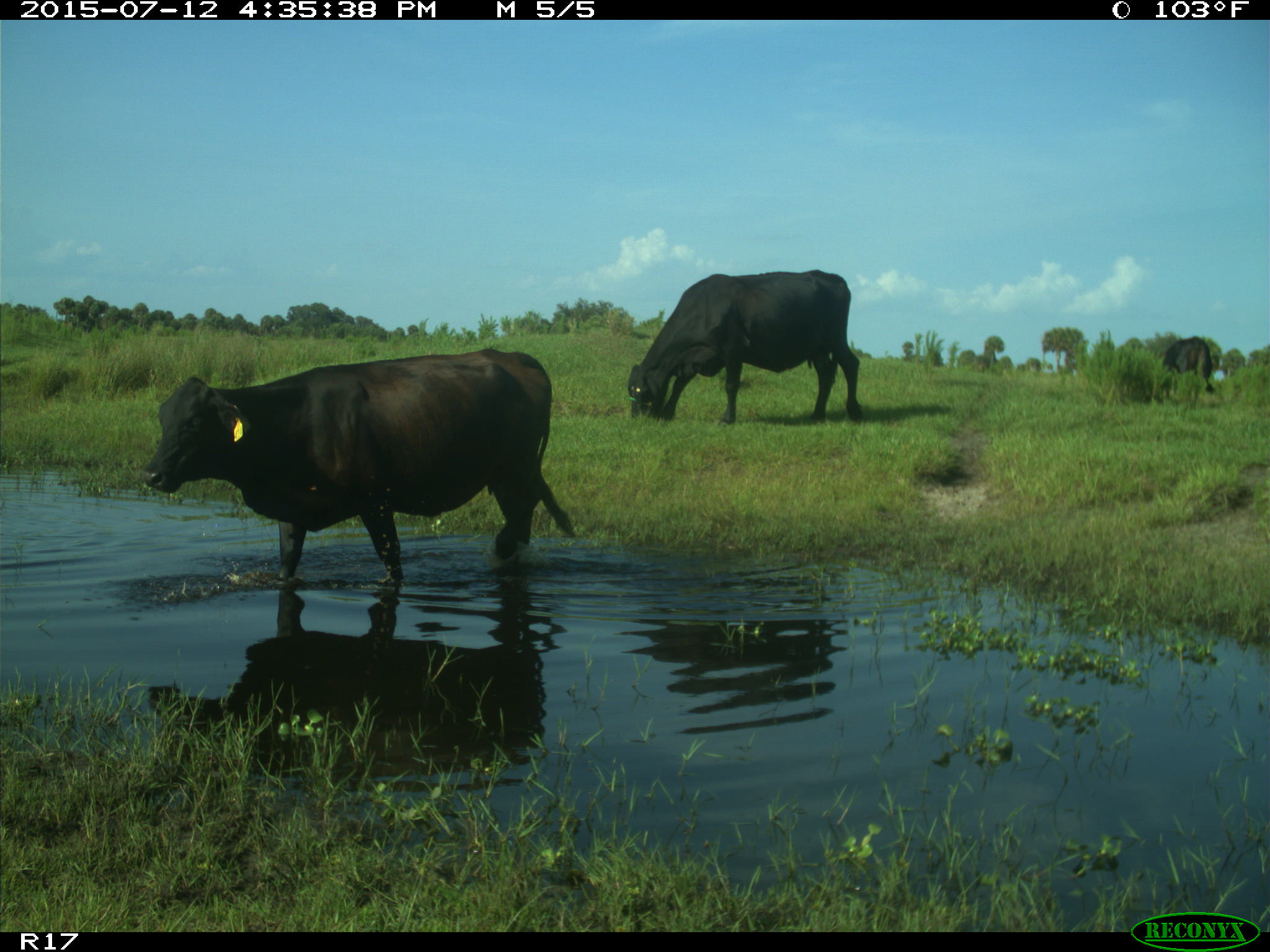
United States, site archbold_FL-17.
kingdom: Animalia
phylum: Chordata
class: Mammalia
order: Artiodactyla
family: Bovidae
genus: Bos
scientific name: Bos taurus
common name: domestic cow